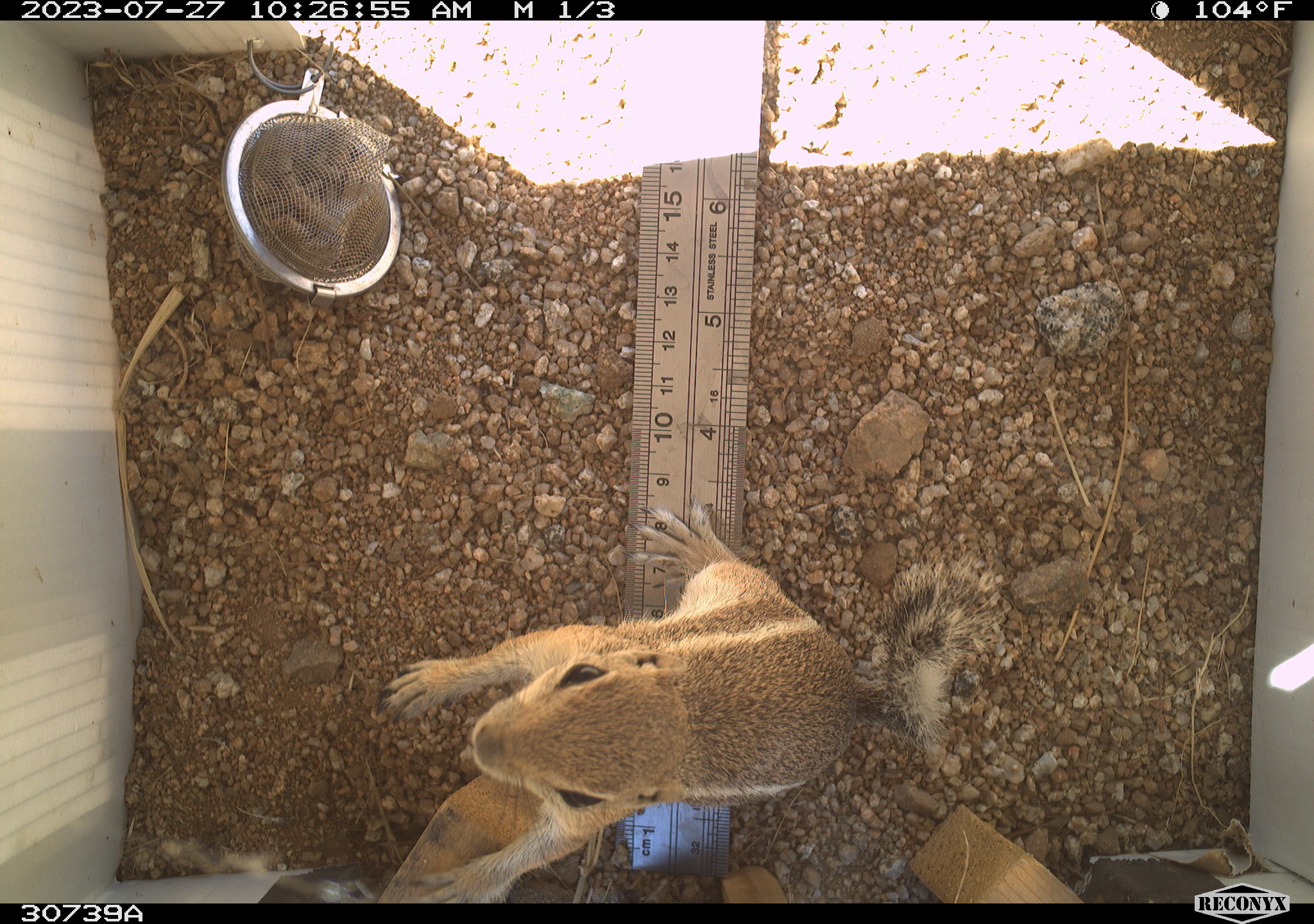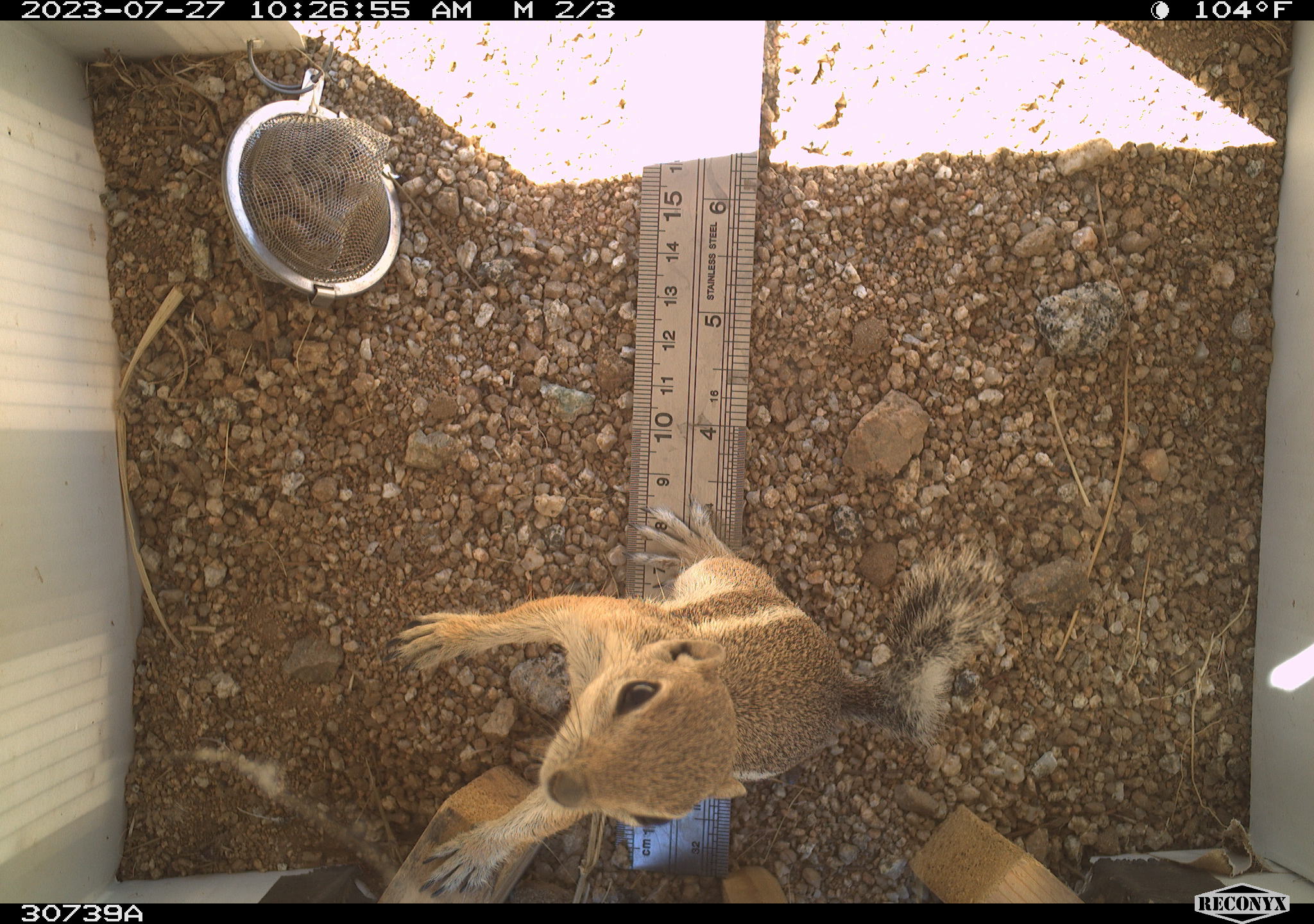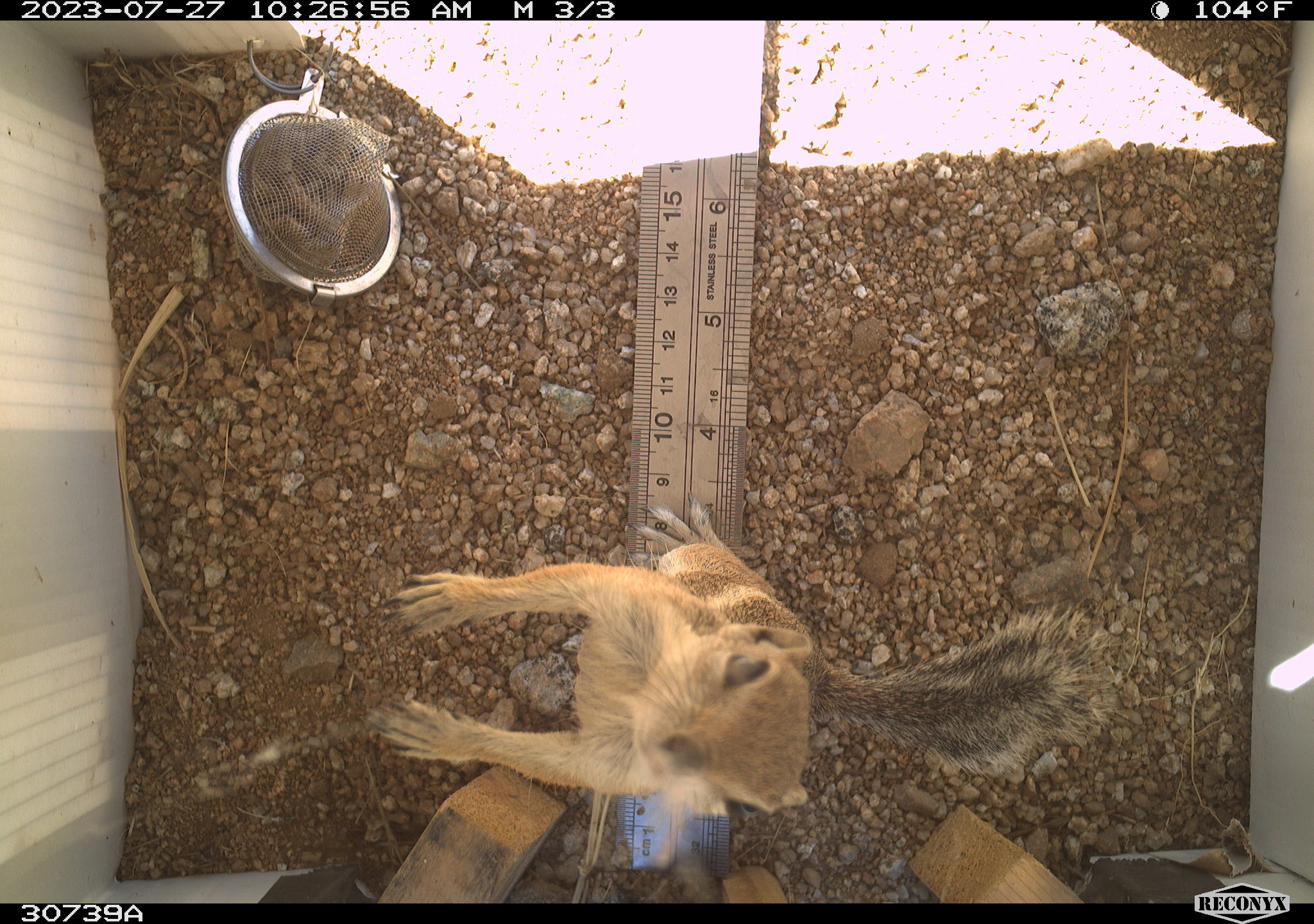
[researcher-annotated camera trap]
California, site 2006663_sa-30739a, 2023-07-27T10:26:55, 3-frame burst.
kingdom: Animalia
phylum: Chordata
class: Mammalia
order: Rodentia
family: Sciuridae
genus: Ammospermophilus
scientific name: Ammospermophilus leucurus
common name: white-tailed antelope squirrel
White-tailed antelope squirrel (Ammospermophilus leucurus).